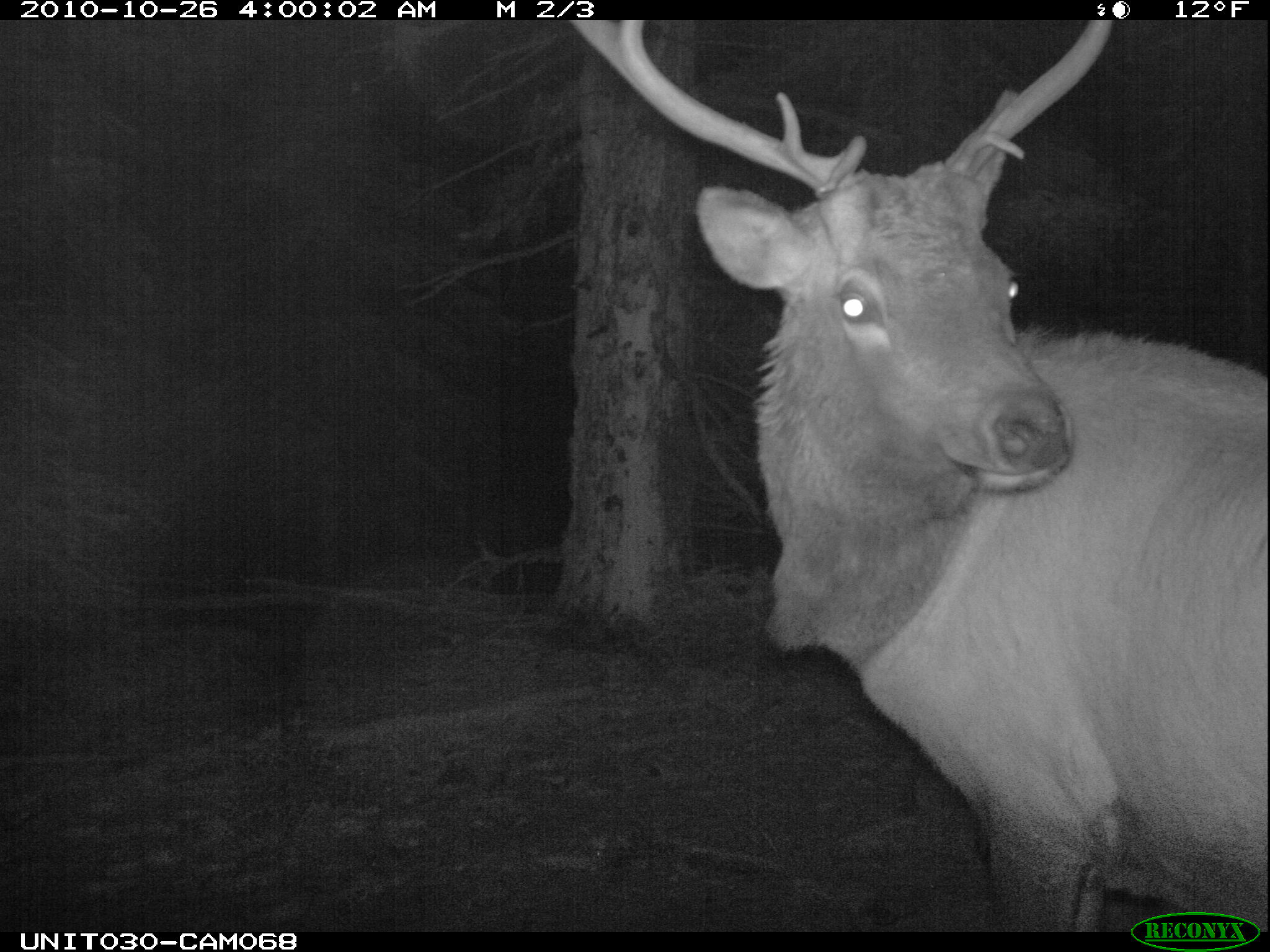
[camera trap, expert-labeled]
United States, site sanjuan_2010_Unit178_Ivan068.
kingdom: Animalia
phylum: Chordata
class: Mammalia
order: Artiodactyla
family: Cervidae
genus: Cervus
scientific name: Cervus elaphus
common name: red deer